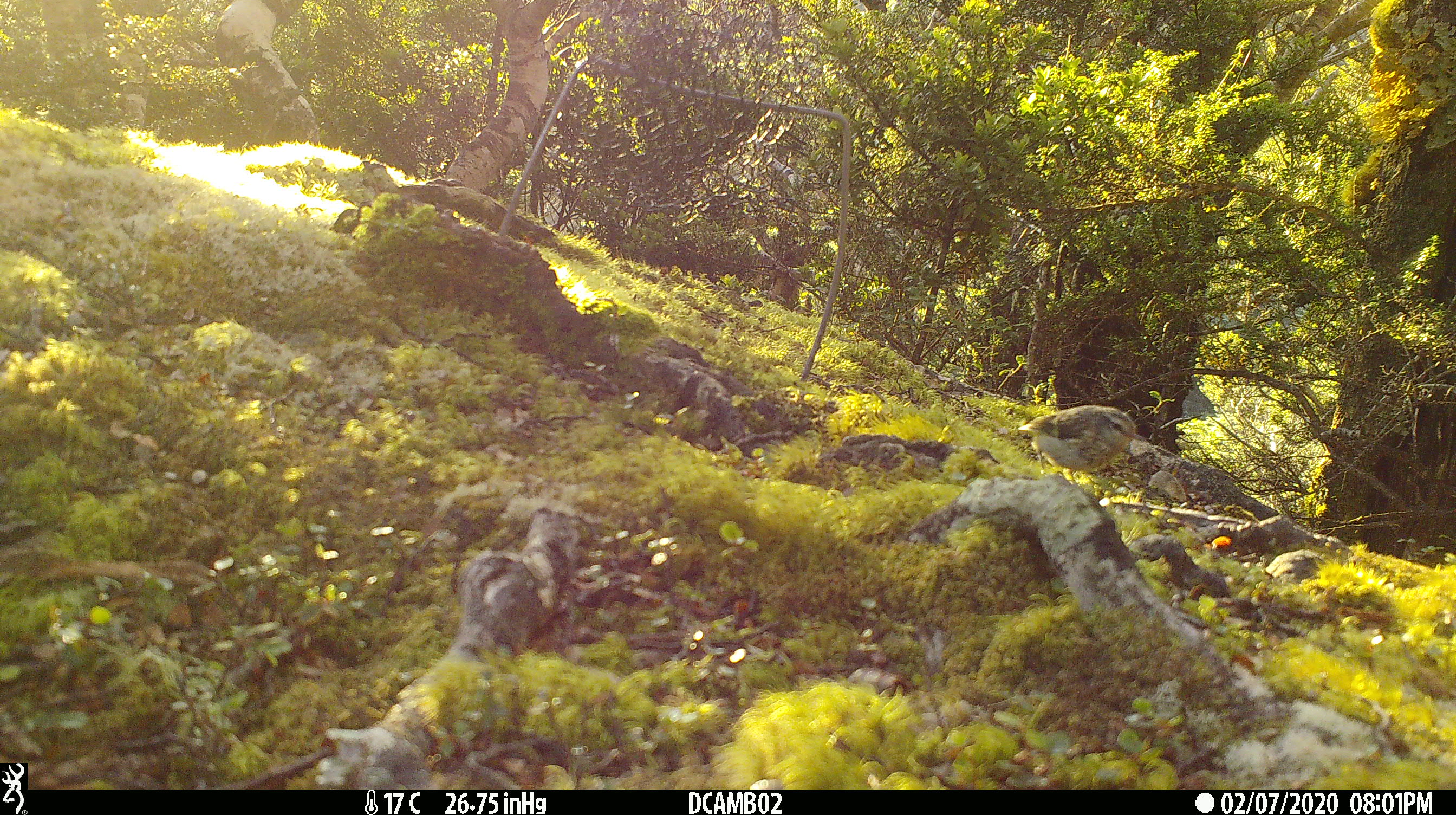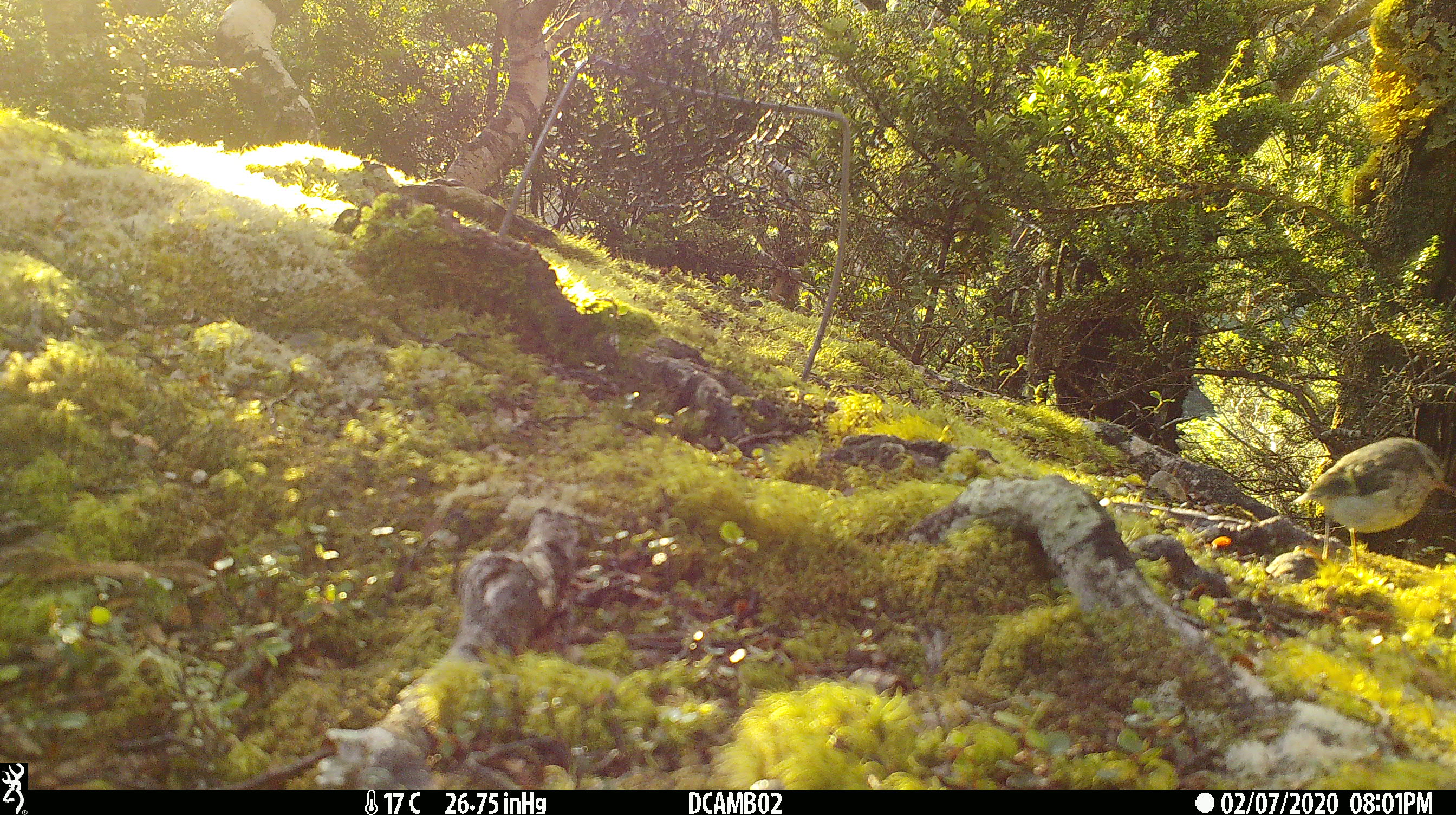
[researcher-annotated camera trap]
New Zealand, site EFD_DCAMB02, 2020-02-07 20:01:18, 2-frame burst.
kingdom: Animalia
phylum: Chordata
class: Aves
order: Passeriformes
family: Acanthisittidae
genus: Acanthisitta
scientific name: Acanthisitta chloris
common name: rifleman